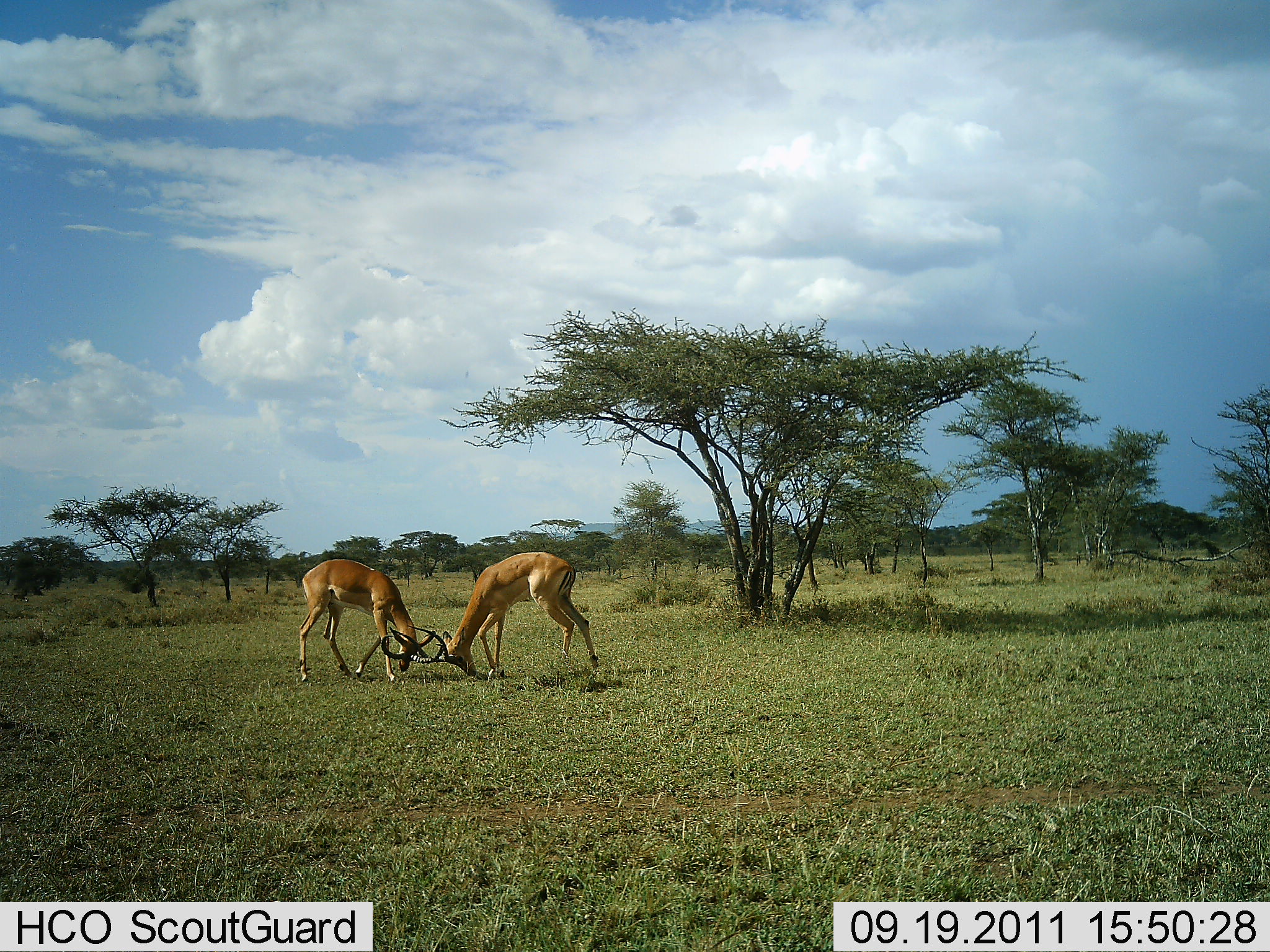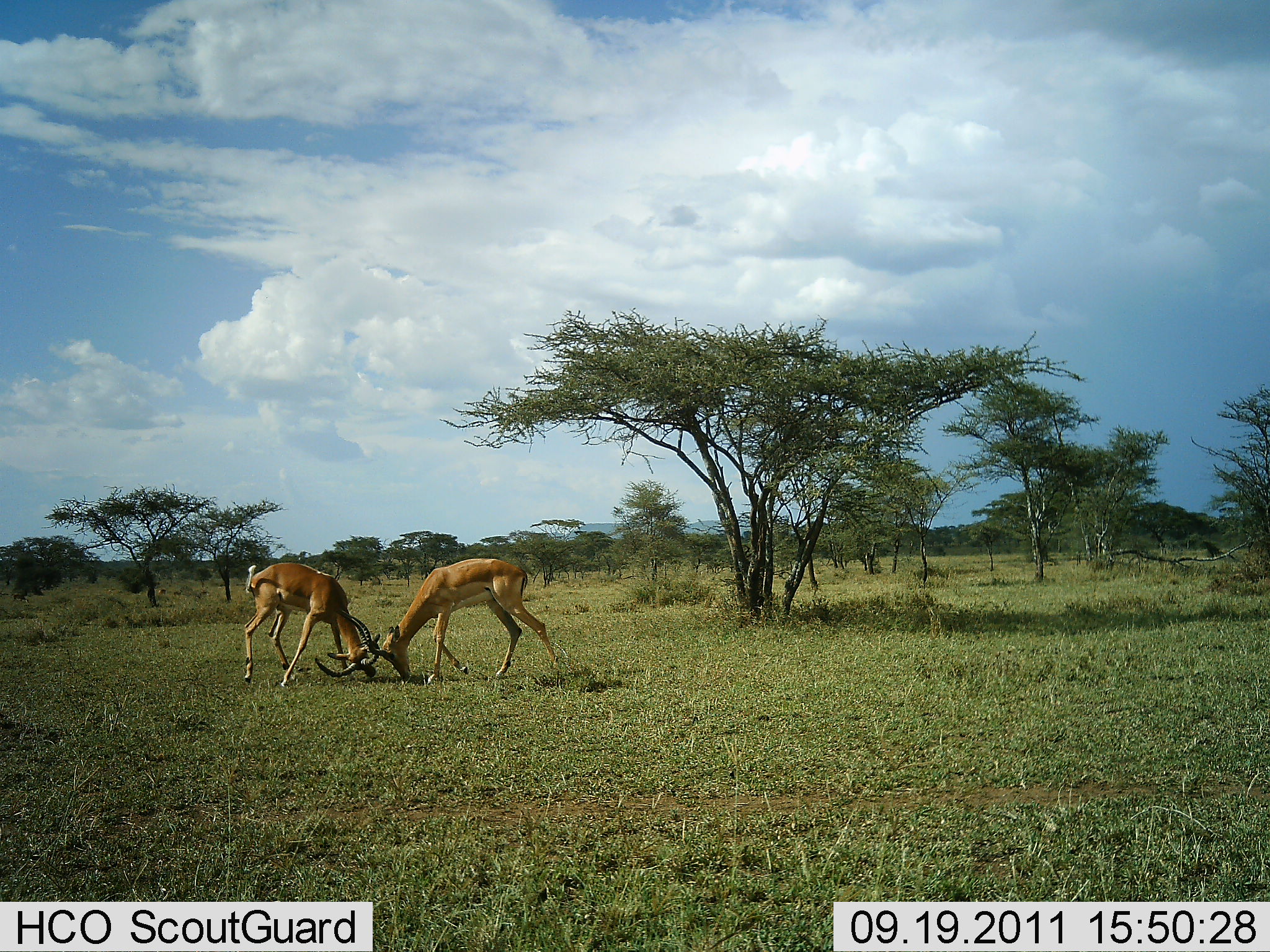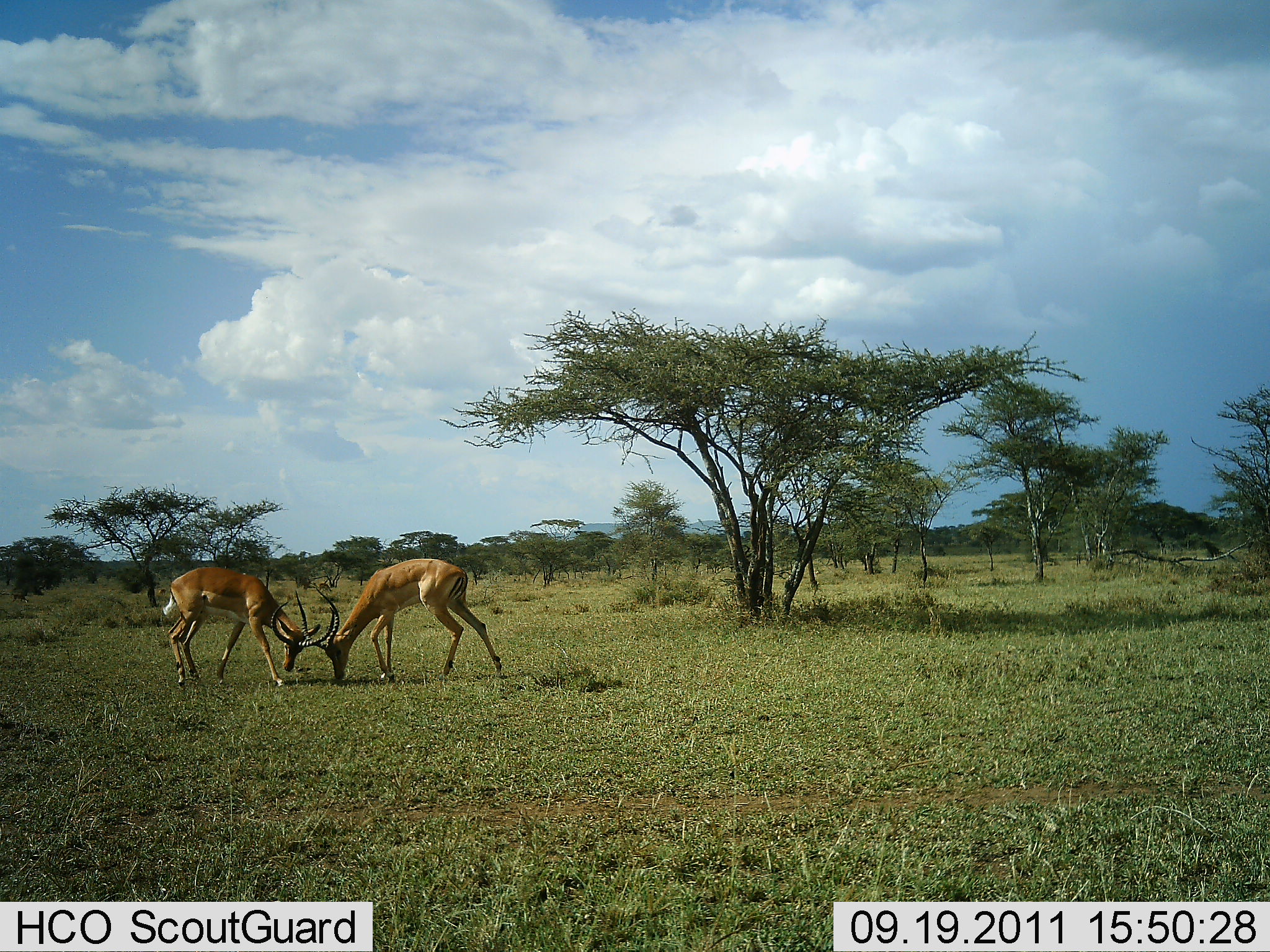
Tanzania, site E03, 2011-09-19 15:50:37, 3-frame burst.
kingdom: Animalia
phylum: Chordata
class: Mammalia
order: Artiodactyla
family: Bovidae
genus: Aepyceros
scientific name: Aepyceros melampus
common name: impala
Impala (Aepyceros melampus), count 2. Behavior (volunteer vote fractions): standing 9%, resting 0%, moving 9%, interacting 100%. Young present (vote fraction): 0%. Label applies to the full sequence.